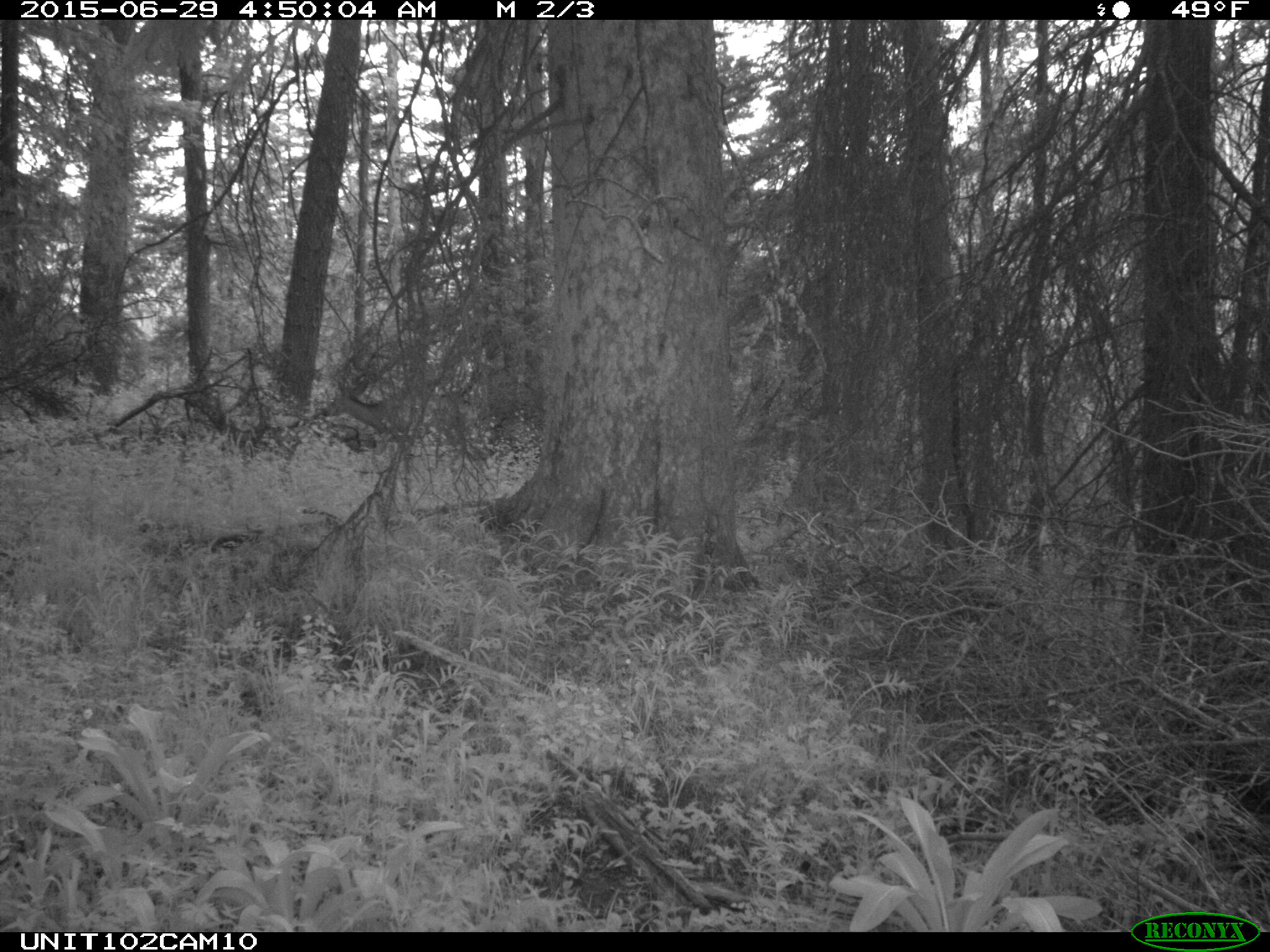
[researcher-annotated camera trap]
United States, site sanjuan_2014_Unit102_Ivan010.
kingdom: Animalia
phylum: Chordata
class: Mammalia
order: Artiodactyla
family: Cervidae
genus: Odocoileus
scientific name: Odocoileus hemionus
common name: mule deer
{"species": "Odocoileus hemionus (mule deer)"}